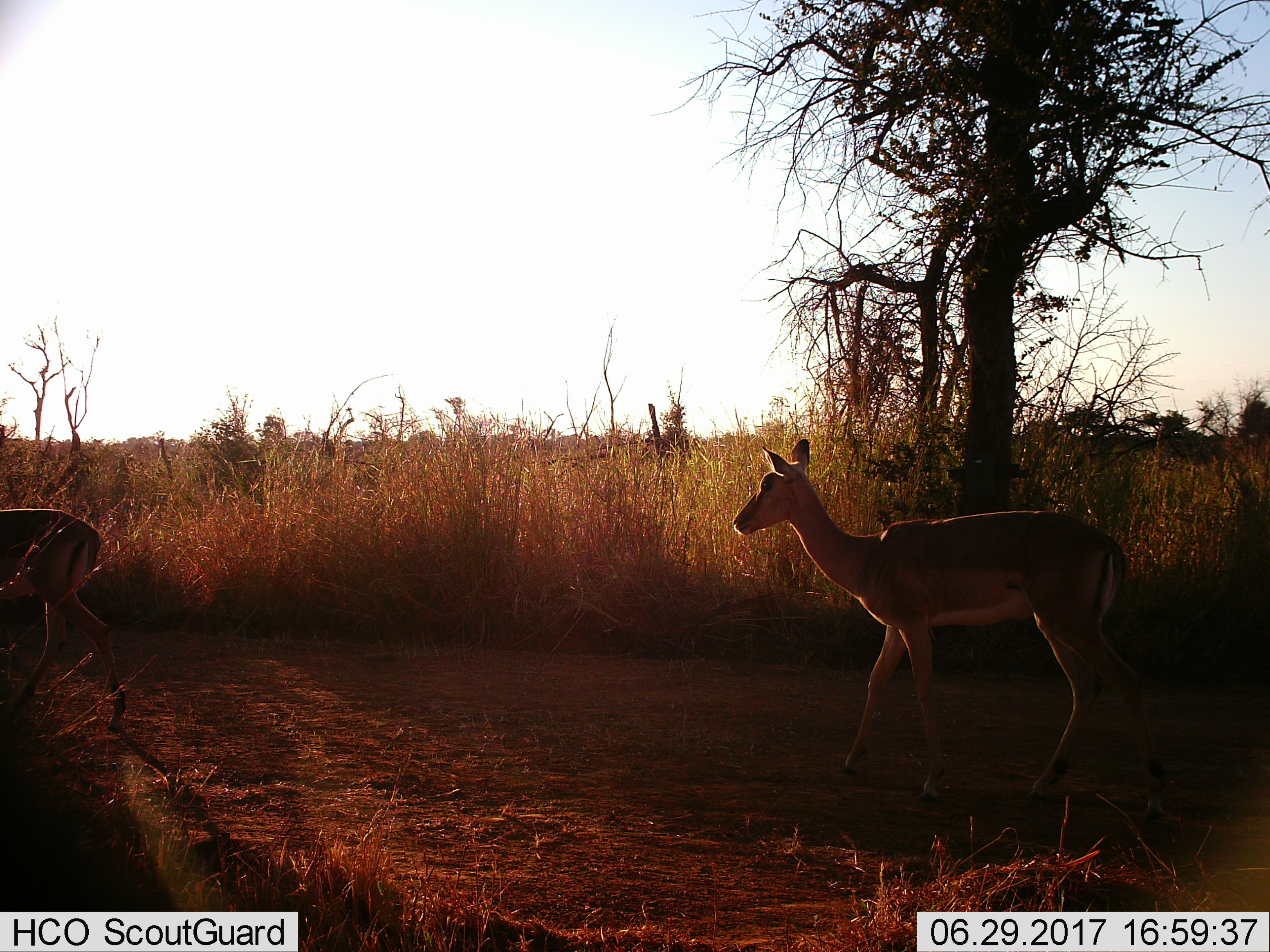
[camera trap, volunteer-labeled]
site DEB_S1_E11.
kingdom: Animalia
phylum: Chordata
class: Mammalia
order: Artiodactyla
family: Bovidae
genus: Aepyceros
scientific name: Aepyceros melampus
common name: impala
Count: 2.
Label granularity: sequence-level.